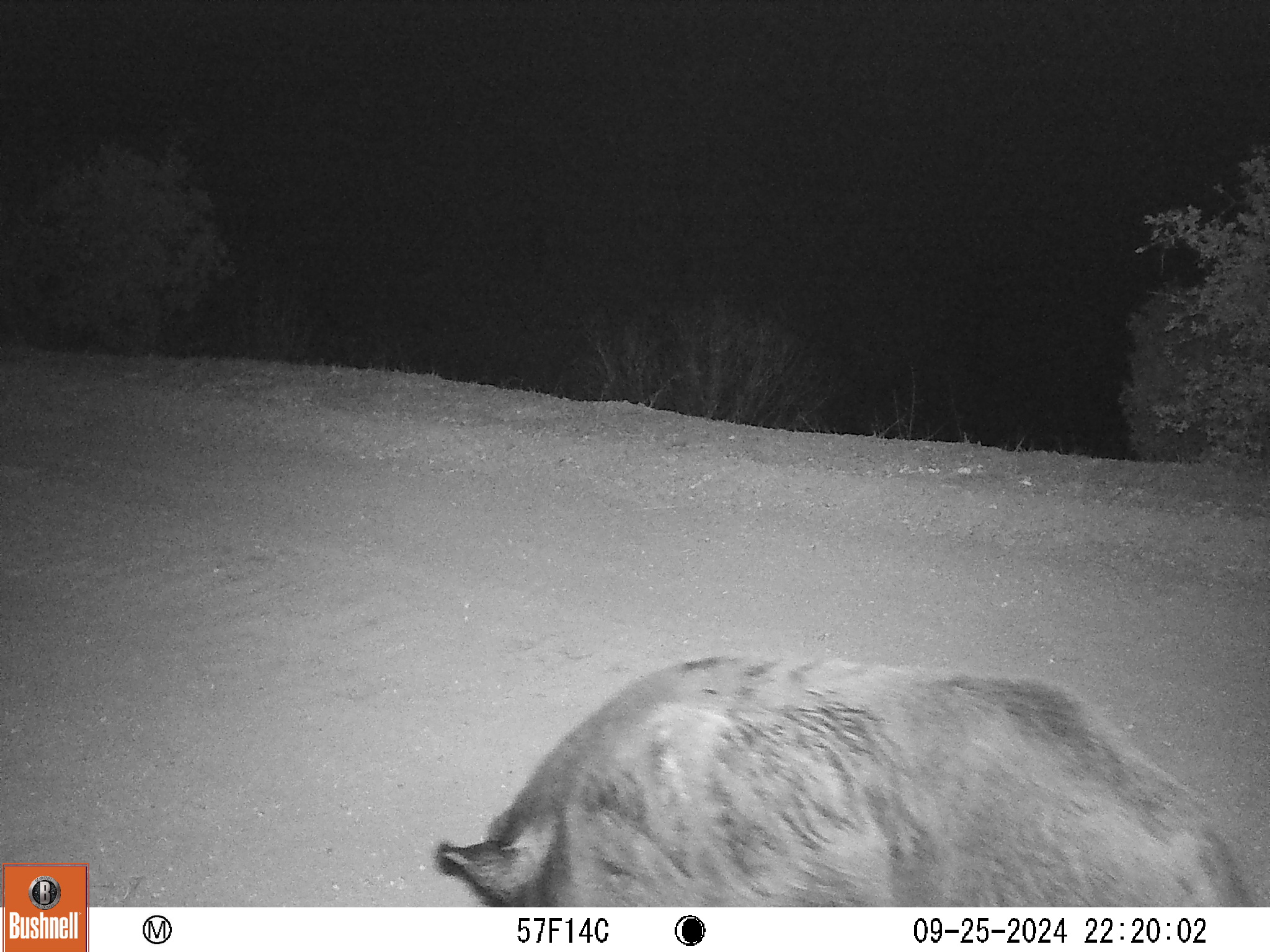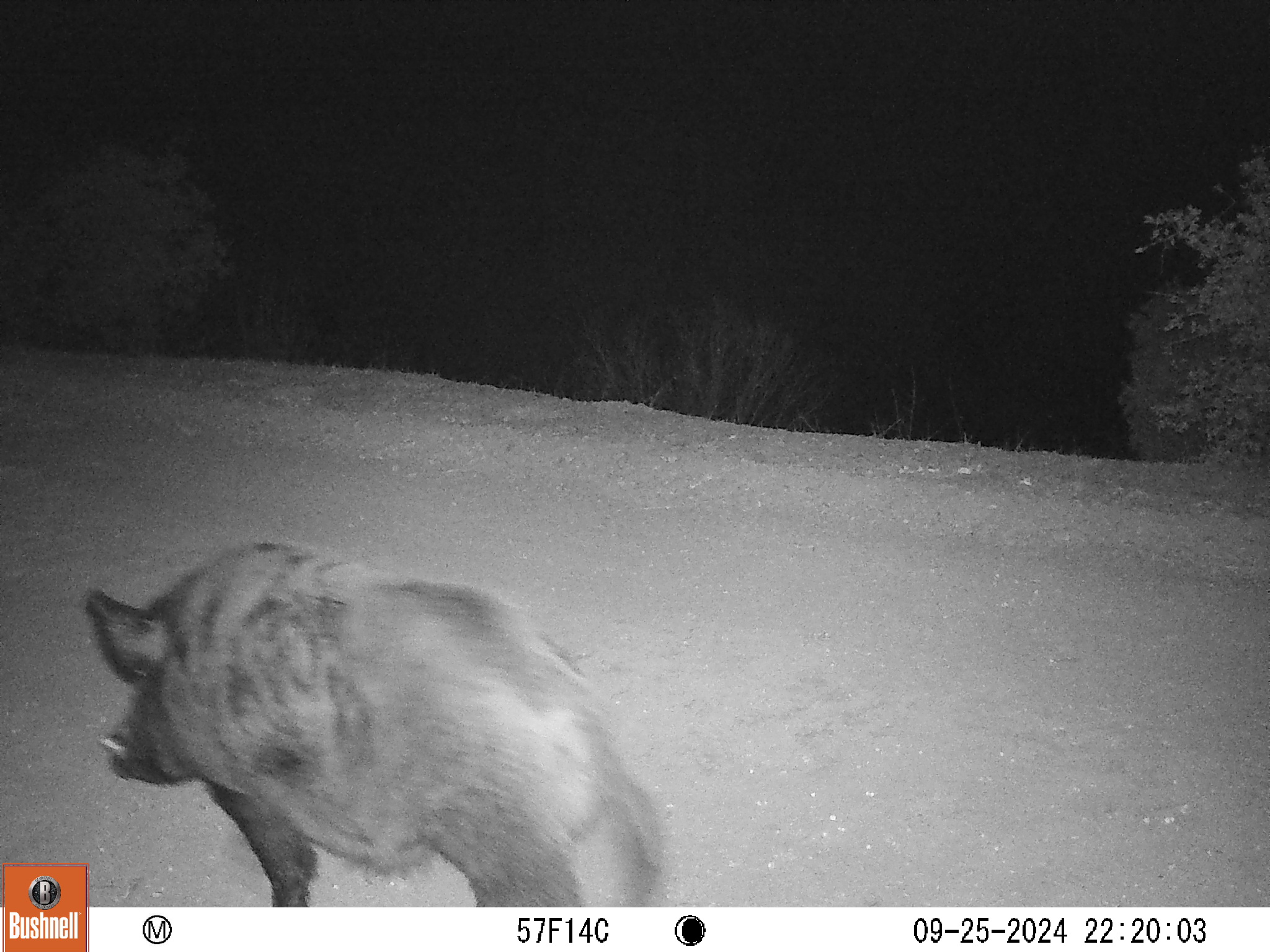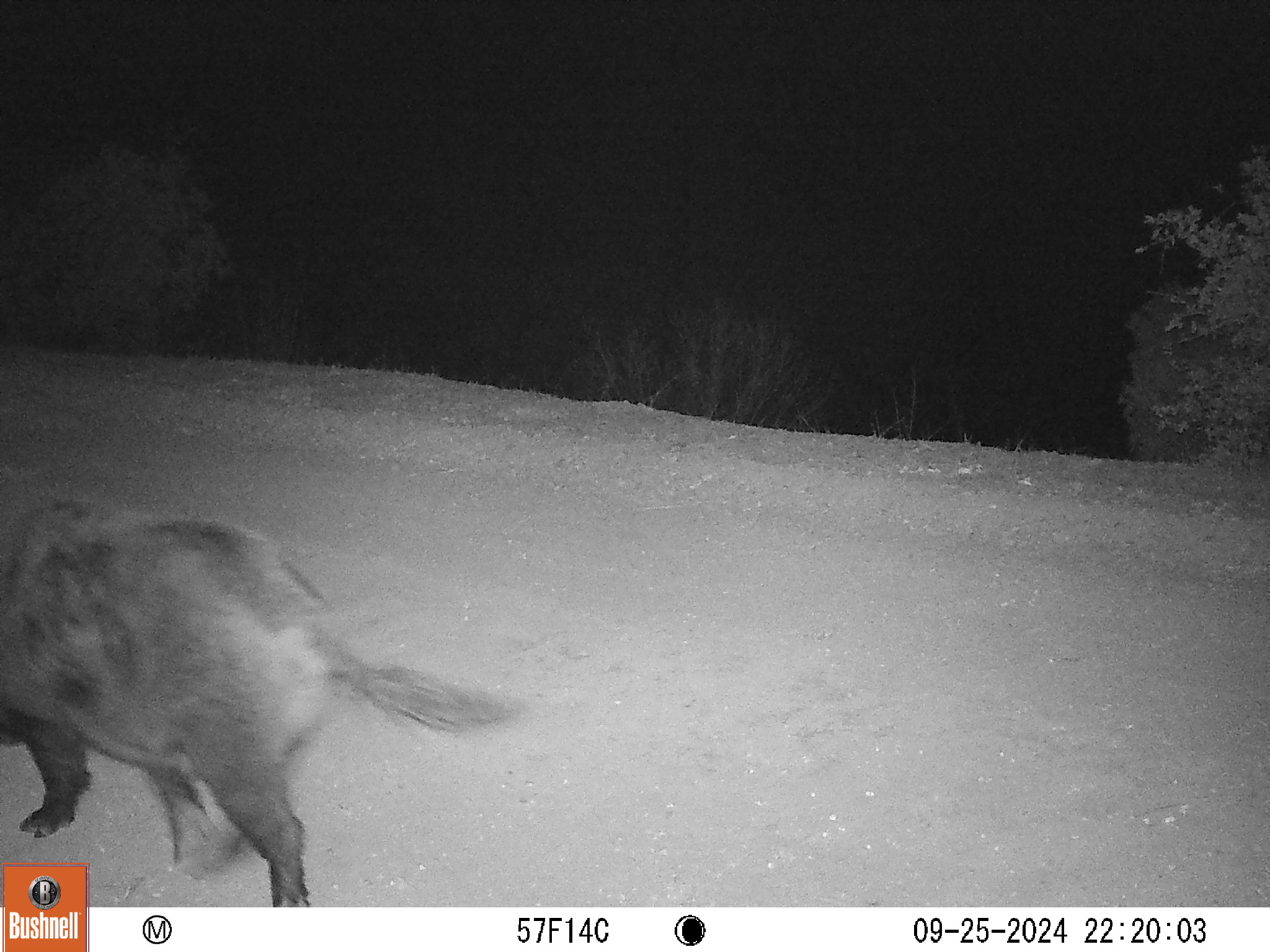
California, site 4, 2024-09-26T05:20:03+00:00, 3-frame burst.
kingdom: Animalia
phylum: Chordata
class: Mammalia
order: Artiodactyla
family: Suidae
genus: Sus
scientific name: Sus scrofa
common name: wild boar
Wild boar (Sus scrofa).